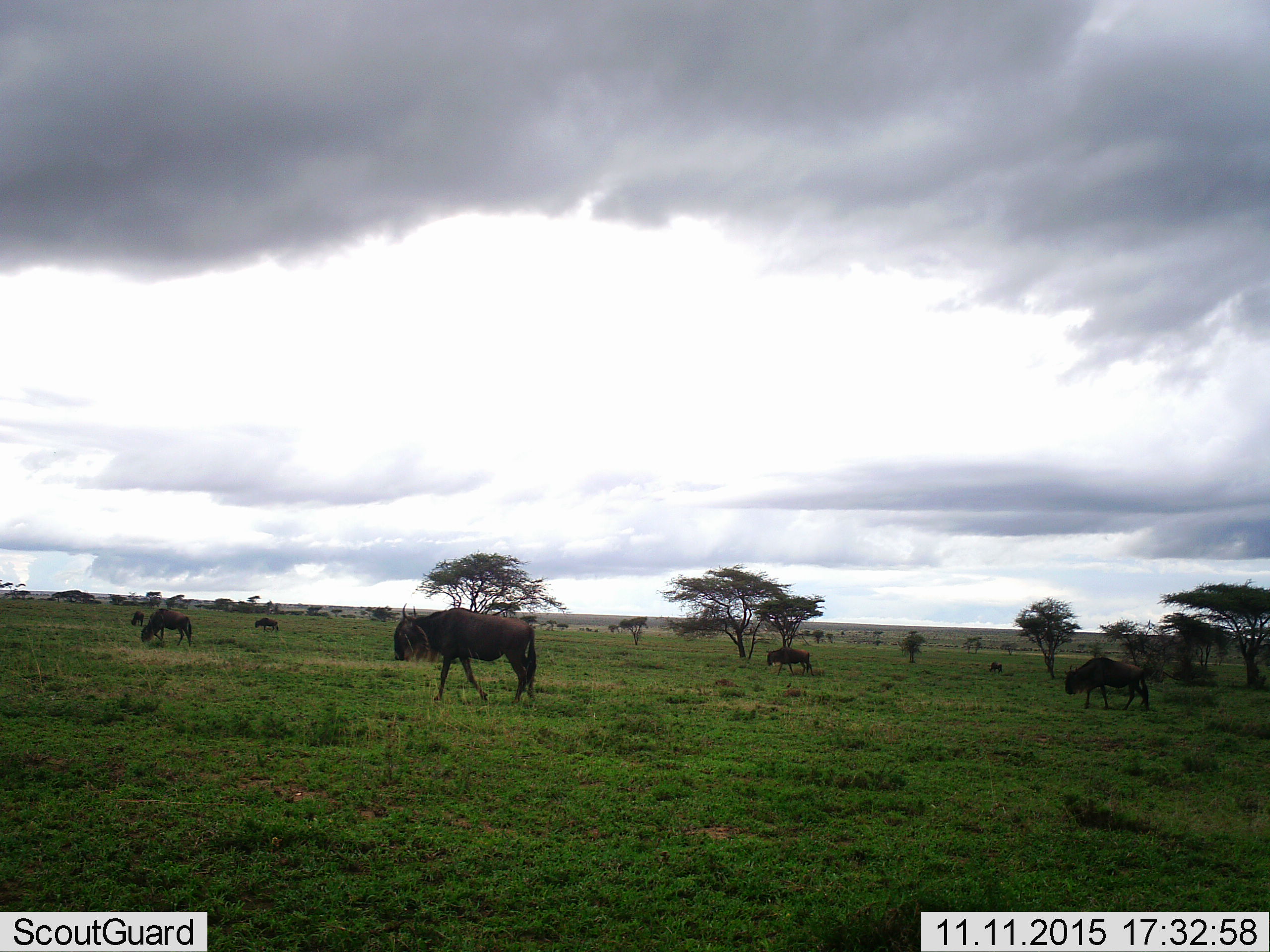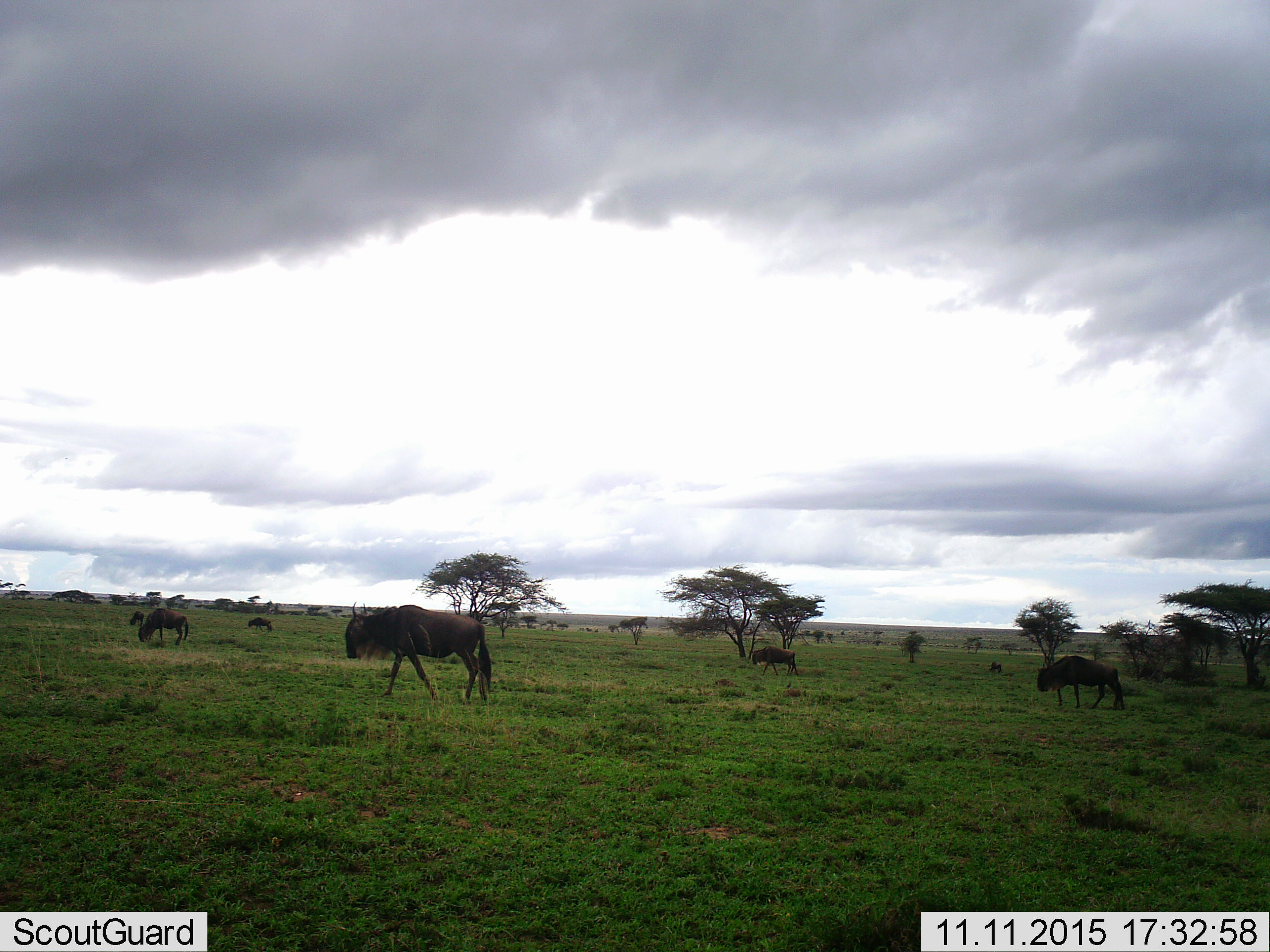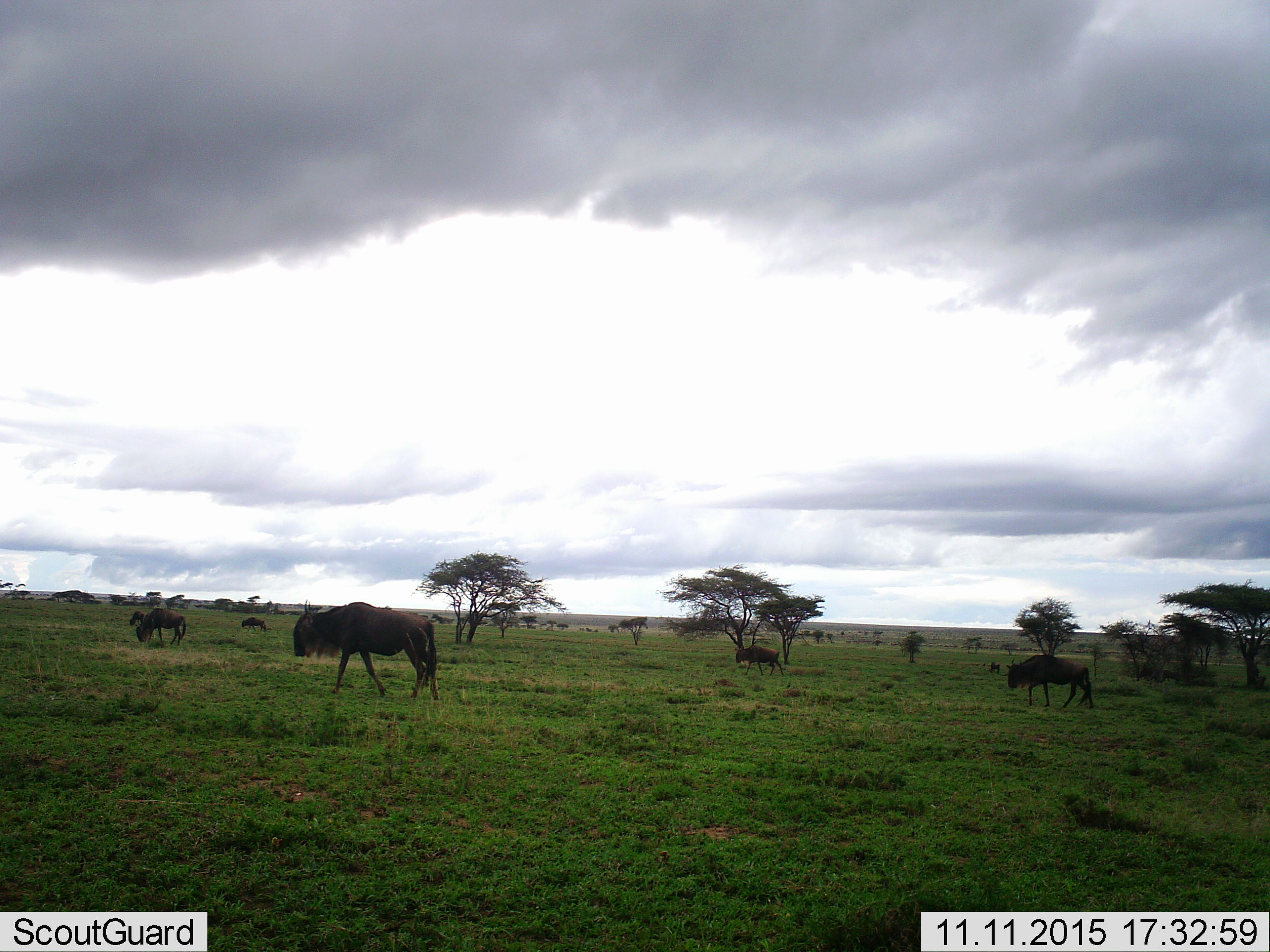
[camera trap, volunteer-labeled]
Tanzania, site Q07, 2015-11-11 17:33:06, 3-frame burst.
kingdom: Animalia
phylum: Chordata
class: Mammalia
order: Artiodactyla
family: Bovidae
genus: Connochaetes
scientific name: Connochaetes taurinus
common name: blue wildebeest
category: wildebeest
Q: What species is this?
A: Wildebeest (blue wildebeest) (Connochaetes taurinus).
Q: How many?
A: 7.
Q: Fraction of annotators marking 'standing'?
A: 25%.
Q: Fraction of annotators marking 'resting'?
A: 0%.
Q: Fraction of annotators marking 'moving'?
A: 75%.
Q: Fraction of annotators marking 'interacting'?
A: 0%.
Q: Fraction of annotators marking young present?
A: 0%.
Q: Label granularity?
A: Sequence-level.